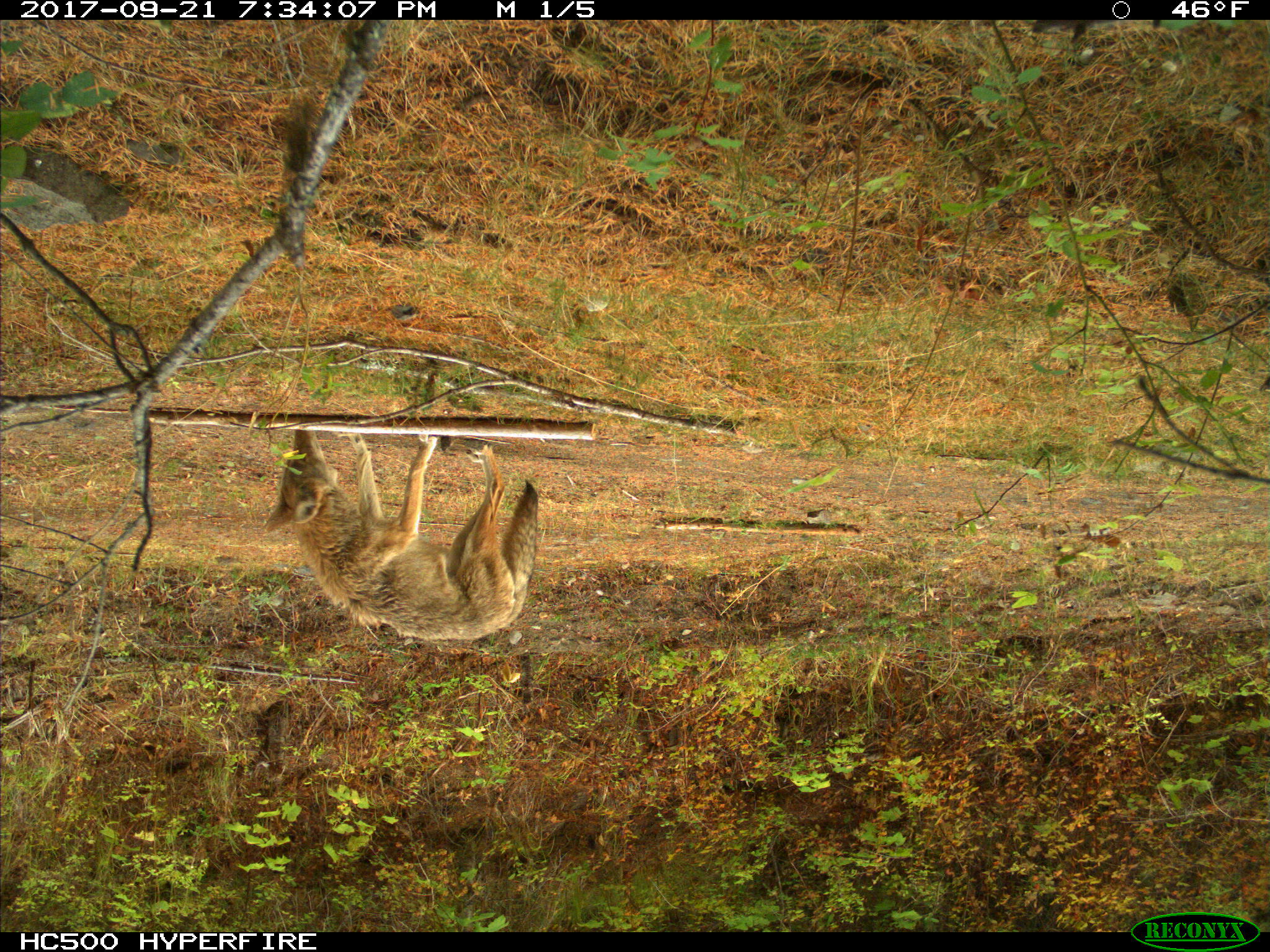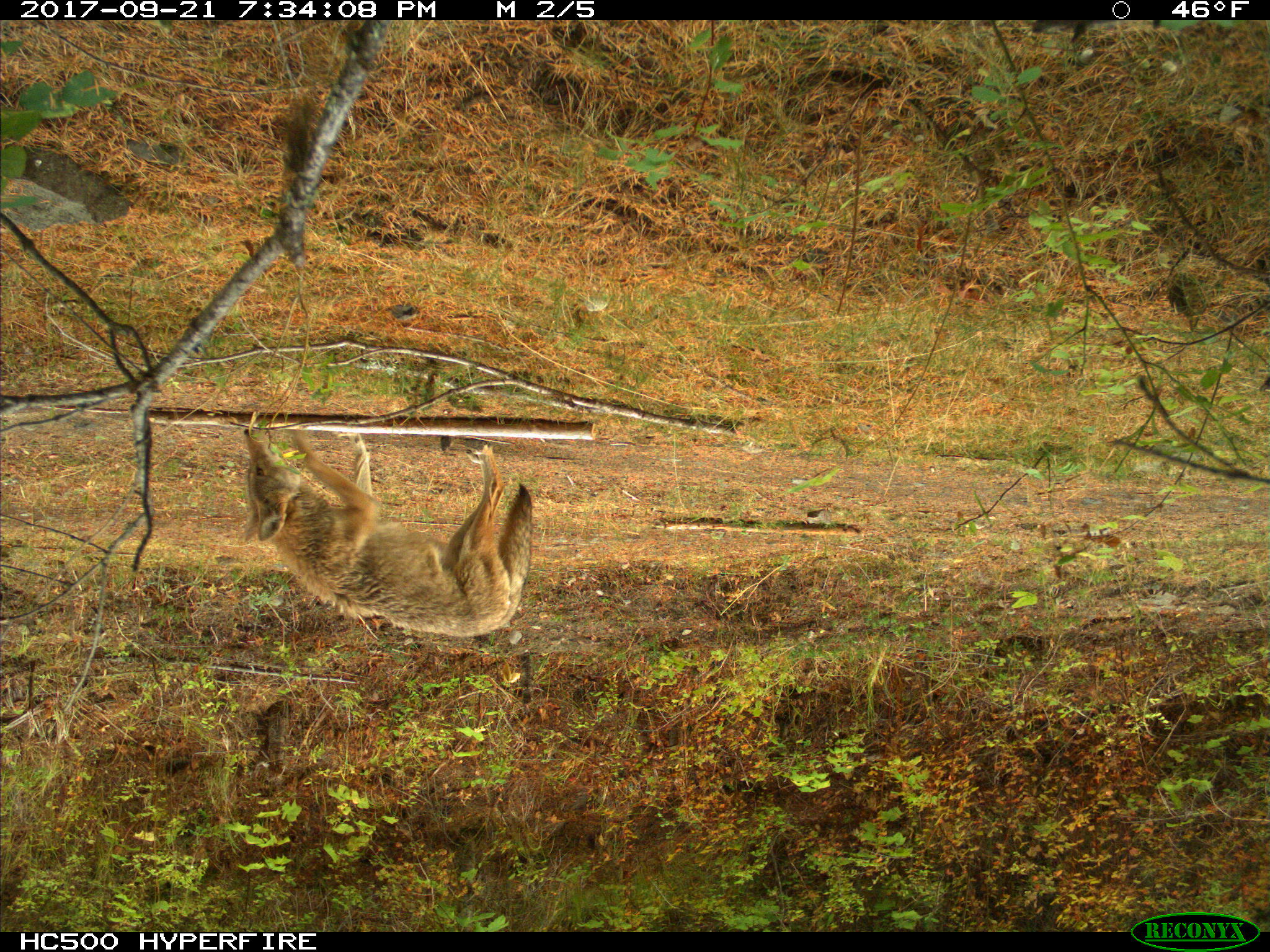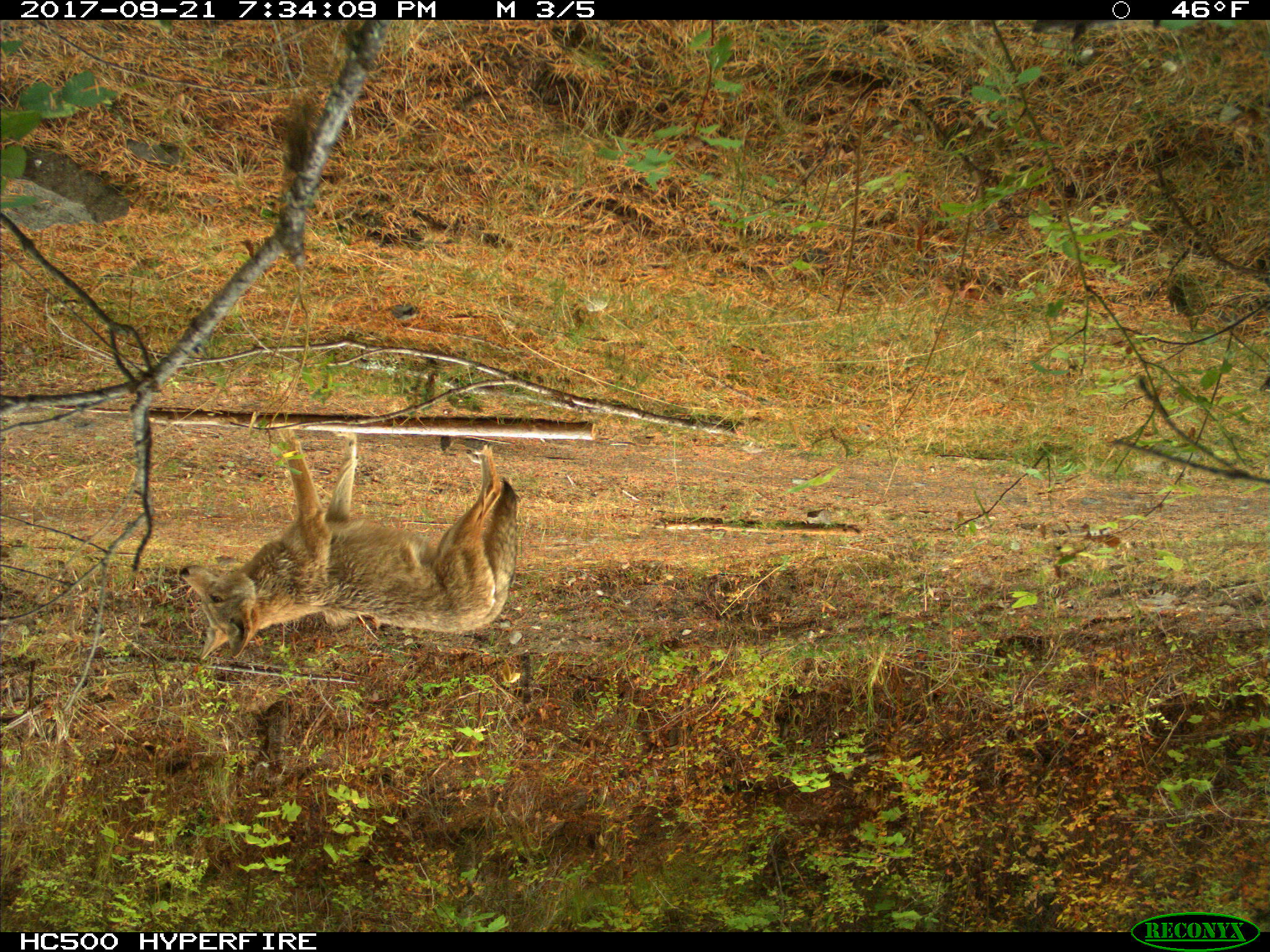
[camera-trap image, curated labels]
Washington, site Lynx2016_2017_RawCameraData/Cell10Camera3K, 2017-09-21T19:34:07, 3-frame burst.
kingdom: Animalia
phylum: Chordata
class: Mammalia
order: Carnivora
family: Canidae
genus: Canis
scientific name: Canis latrans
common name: coyote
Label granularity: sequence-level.